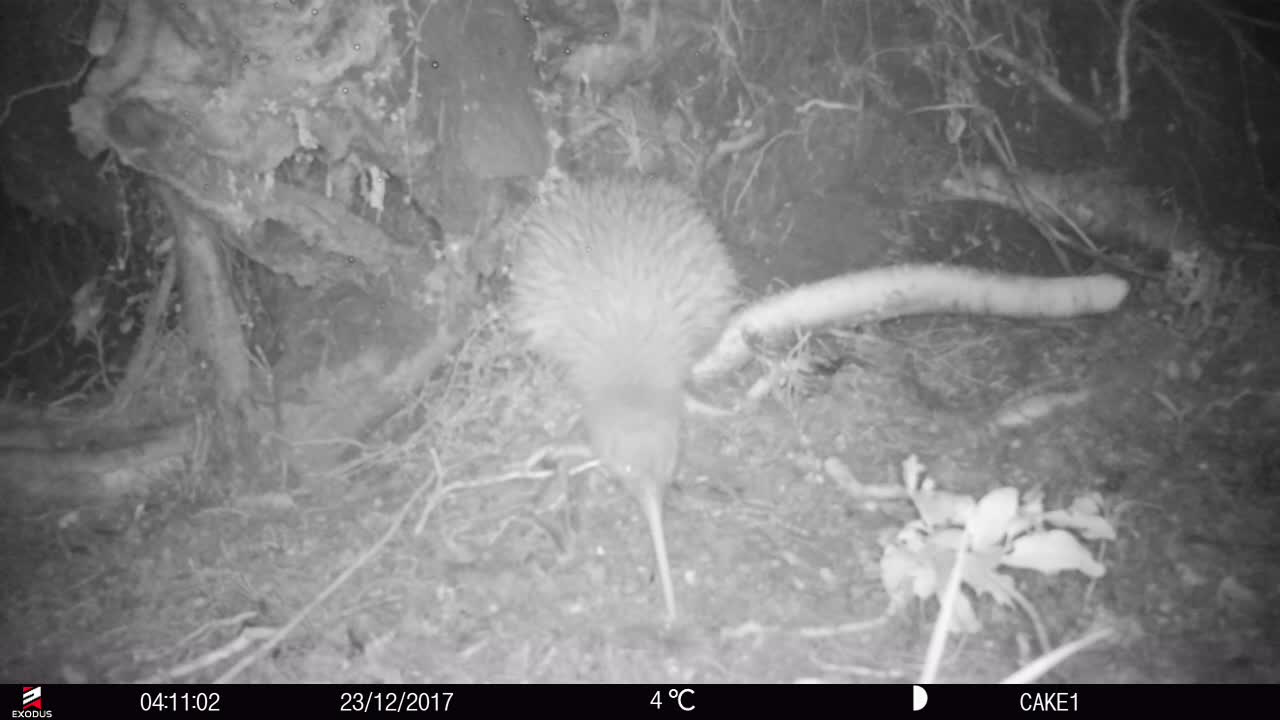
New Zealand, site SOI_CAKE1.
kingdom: Animalia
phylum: Chordata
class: Aves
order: Apterygiformes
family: Apterygidae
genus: Apteryx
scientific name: Apteryx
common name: kiwi